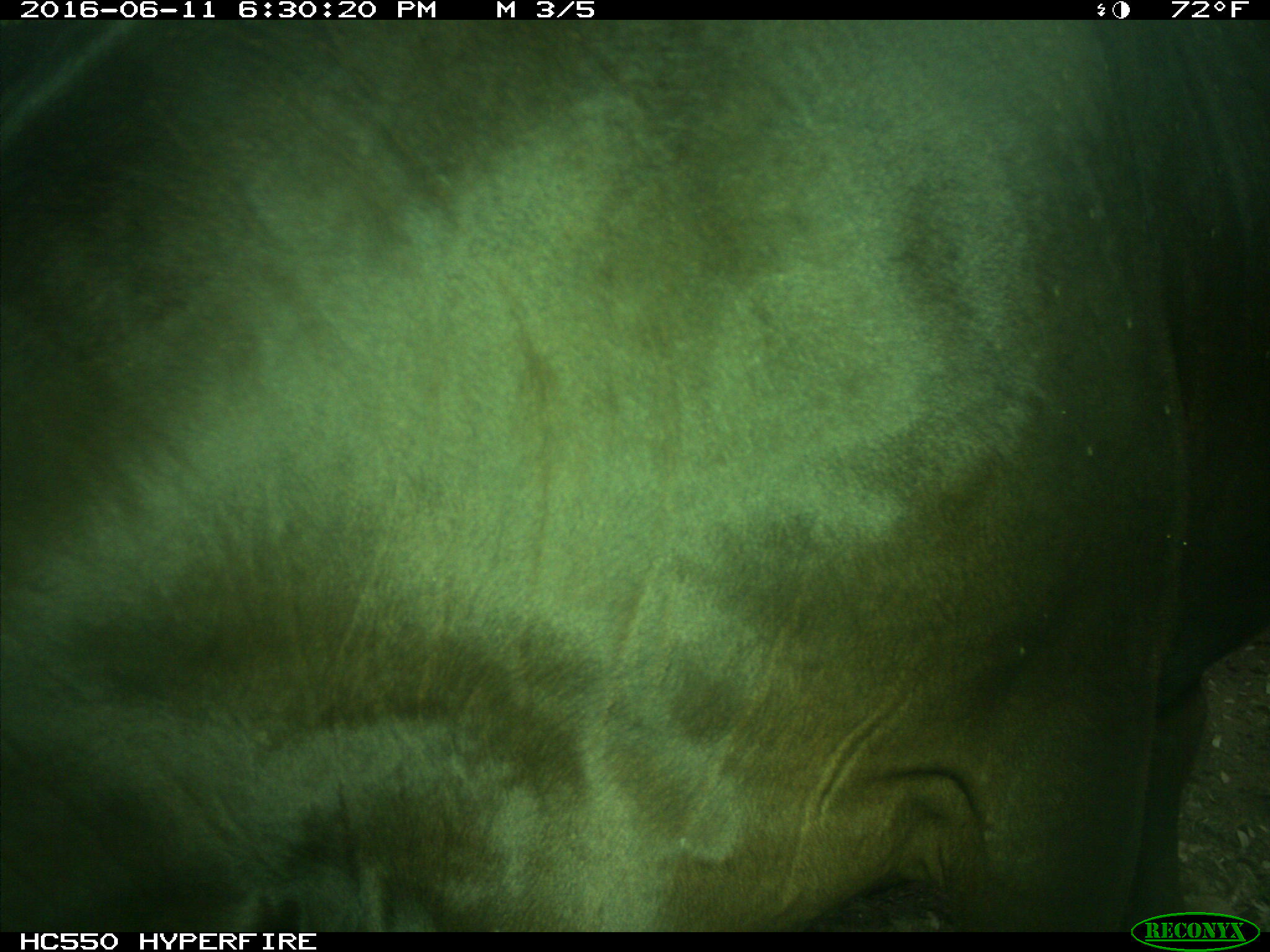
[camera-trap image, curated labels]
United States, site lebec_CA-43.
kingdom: Animalia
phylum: Chordata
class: Mammalia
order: Artiodactyla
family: Bovidae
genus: Bos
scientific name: Bos taurus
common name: domestic cow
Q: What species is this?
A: Bos taurus (domestic cow).